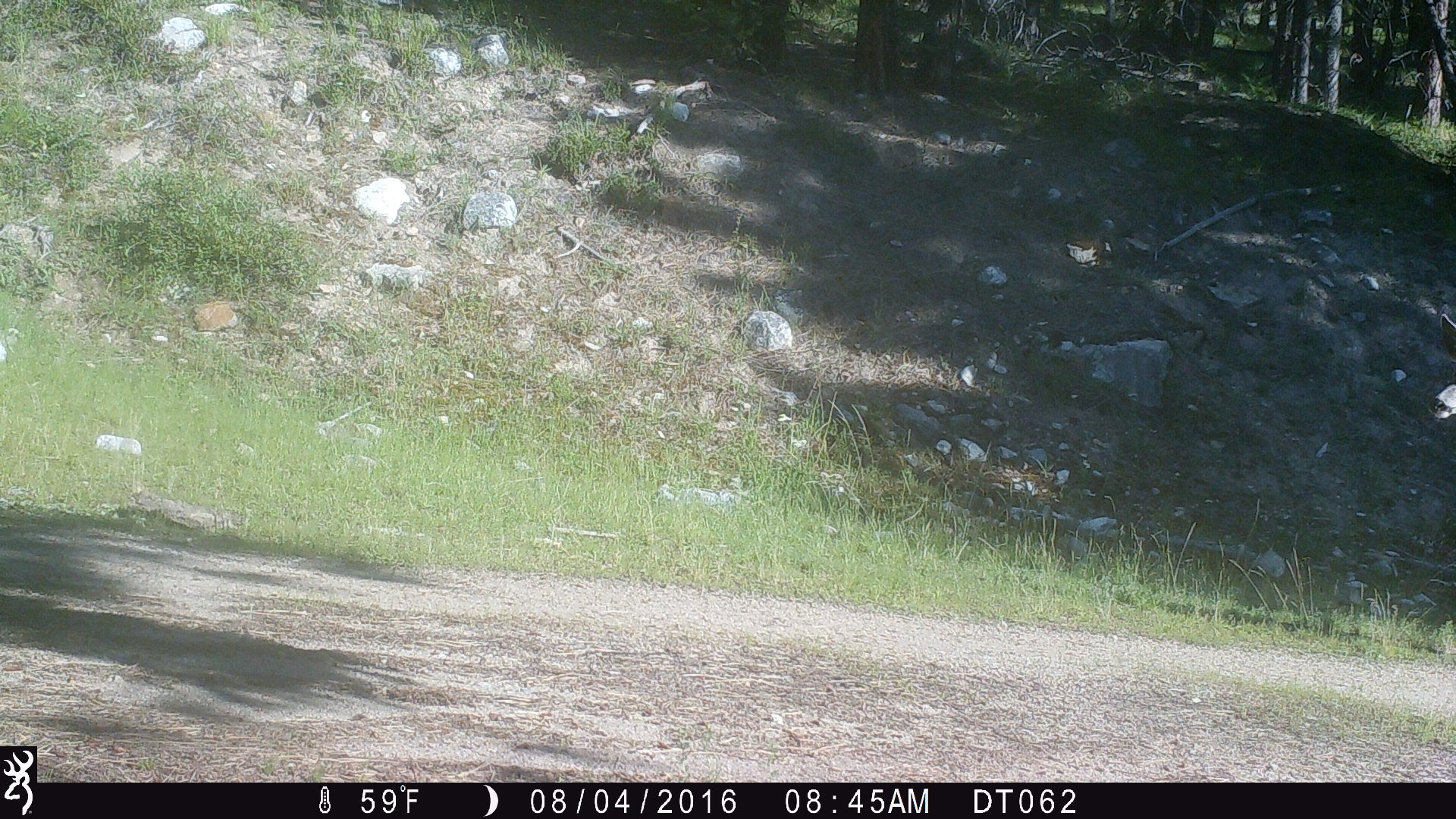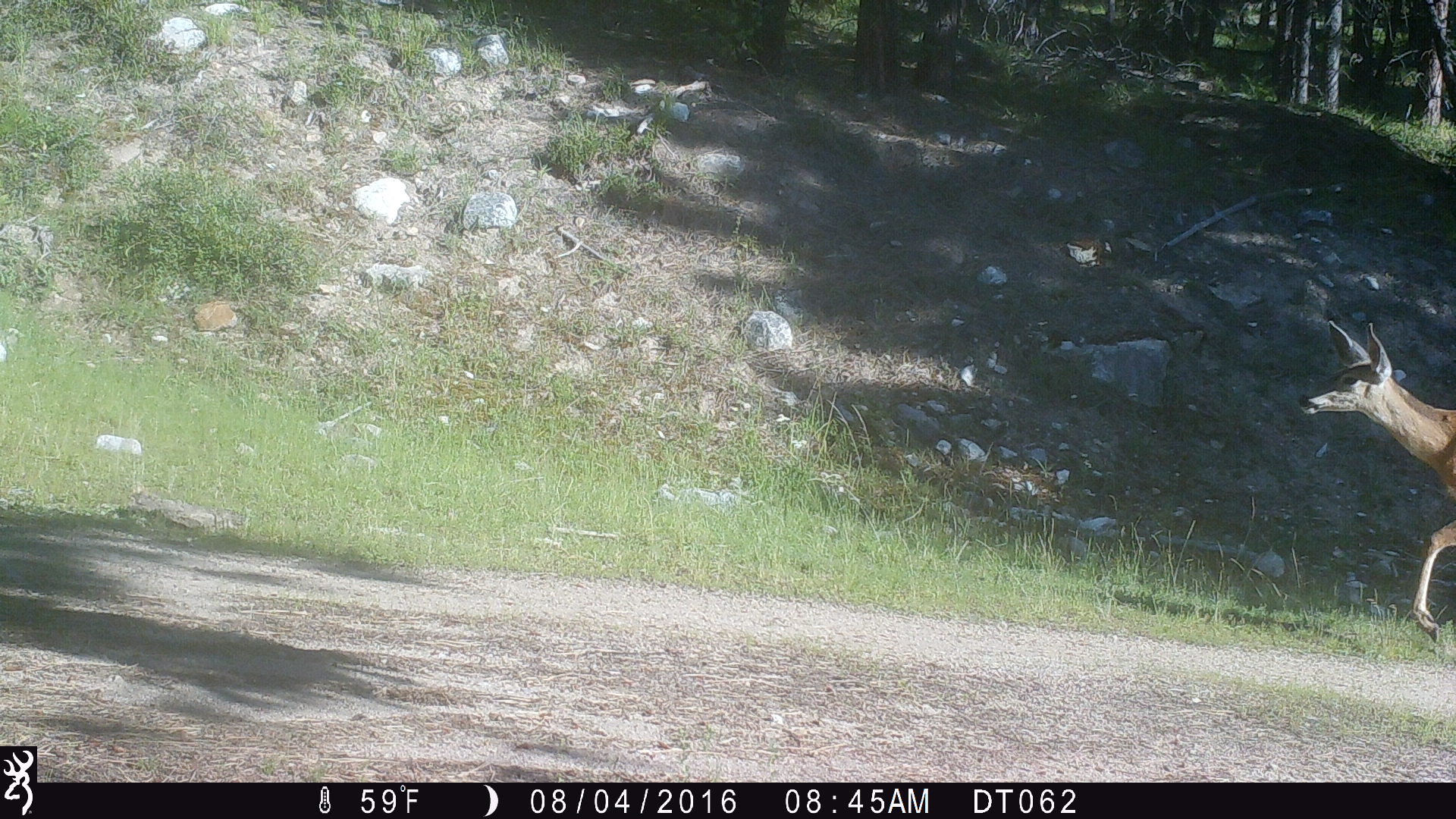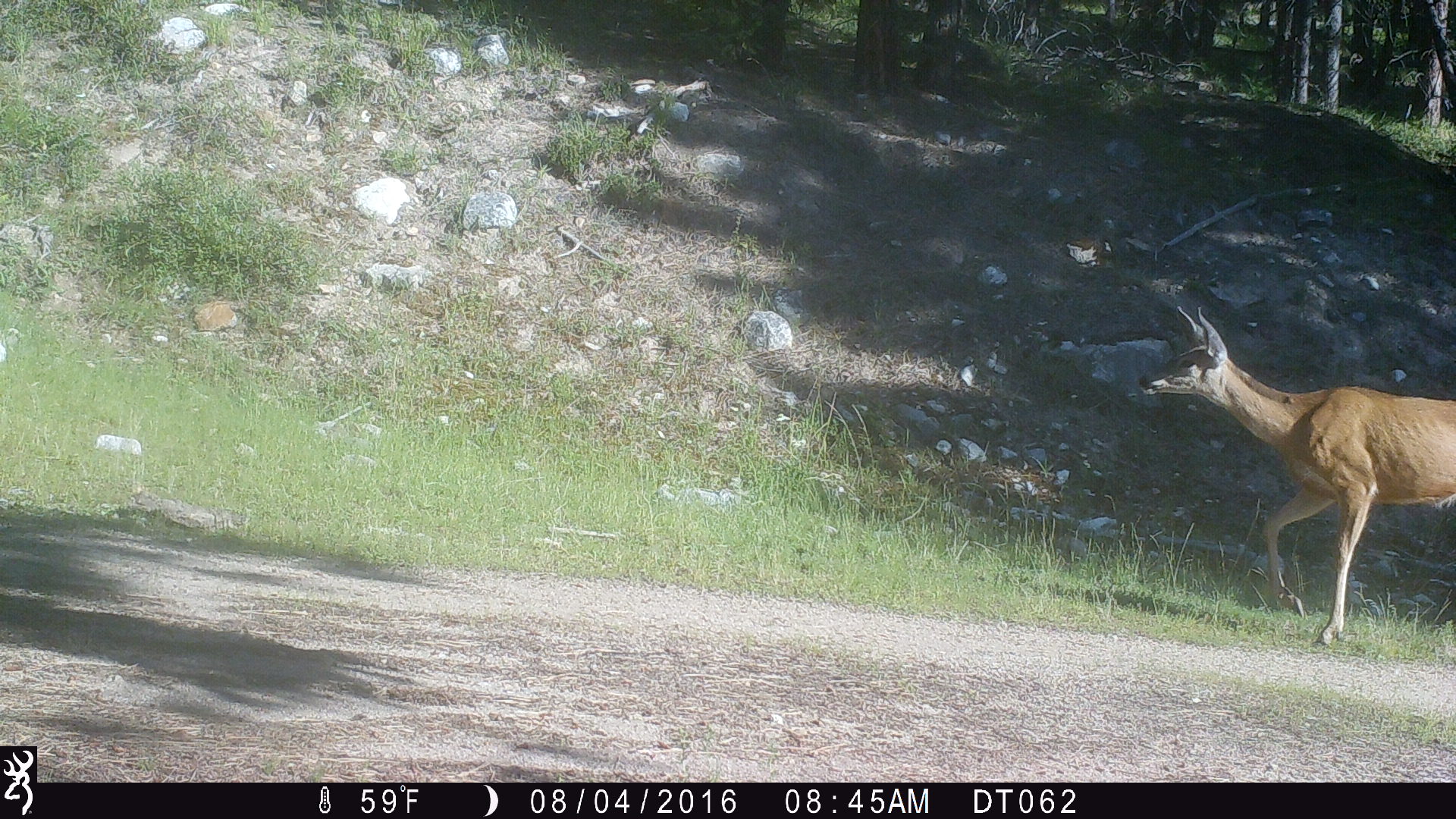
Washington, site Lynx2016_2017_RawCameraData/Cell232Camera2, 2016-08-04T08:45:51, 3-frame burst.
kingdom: Animalia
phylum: Chordata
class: Mammalia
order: Artiodactyla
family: Cervidae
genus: Odocoileus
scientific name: Odocoileus hemionus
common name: mule deer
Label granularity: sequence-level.